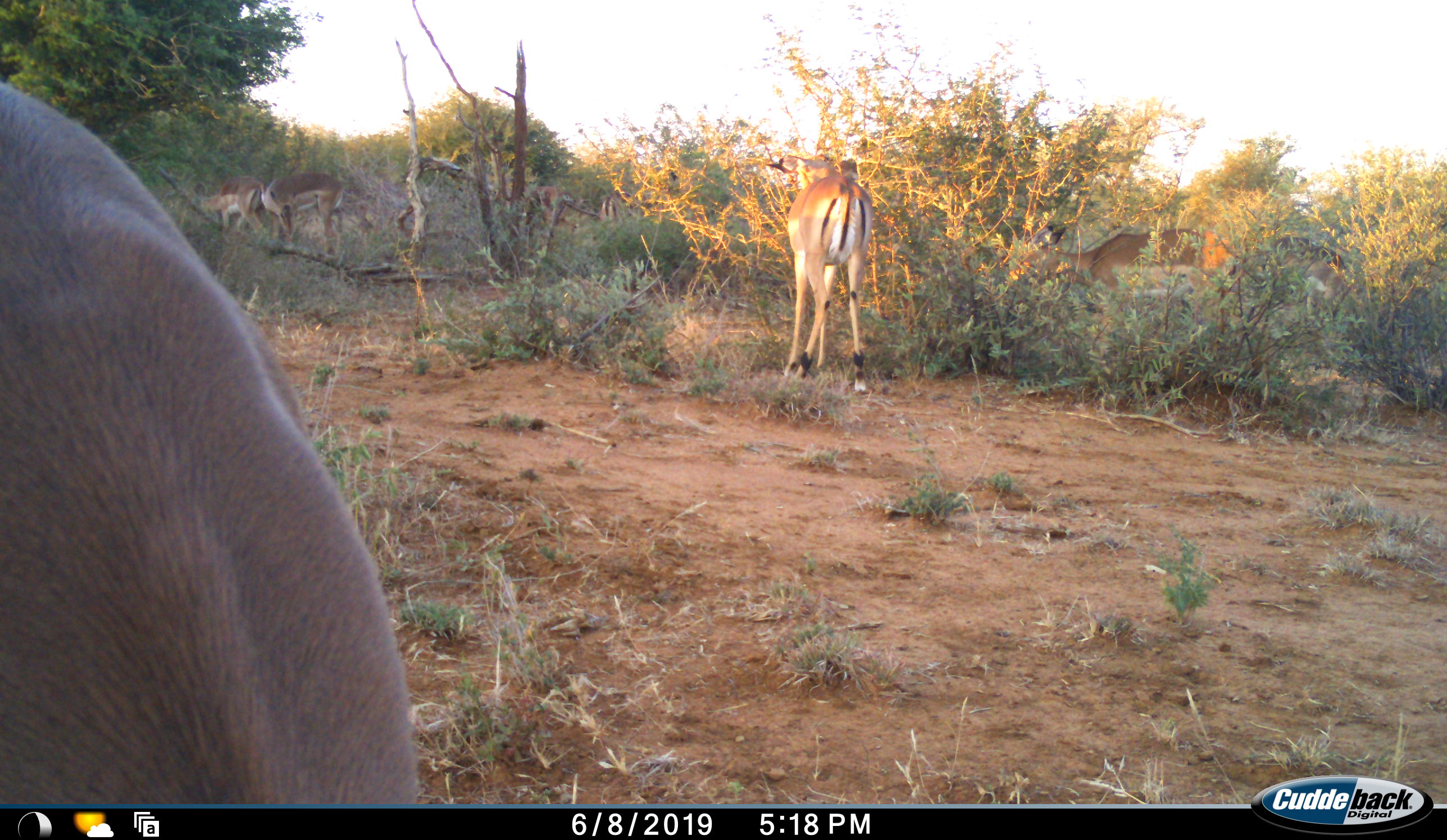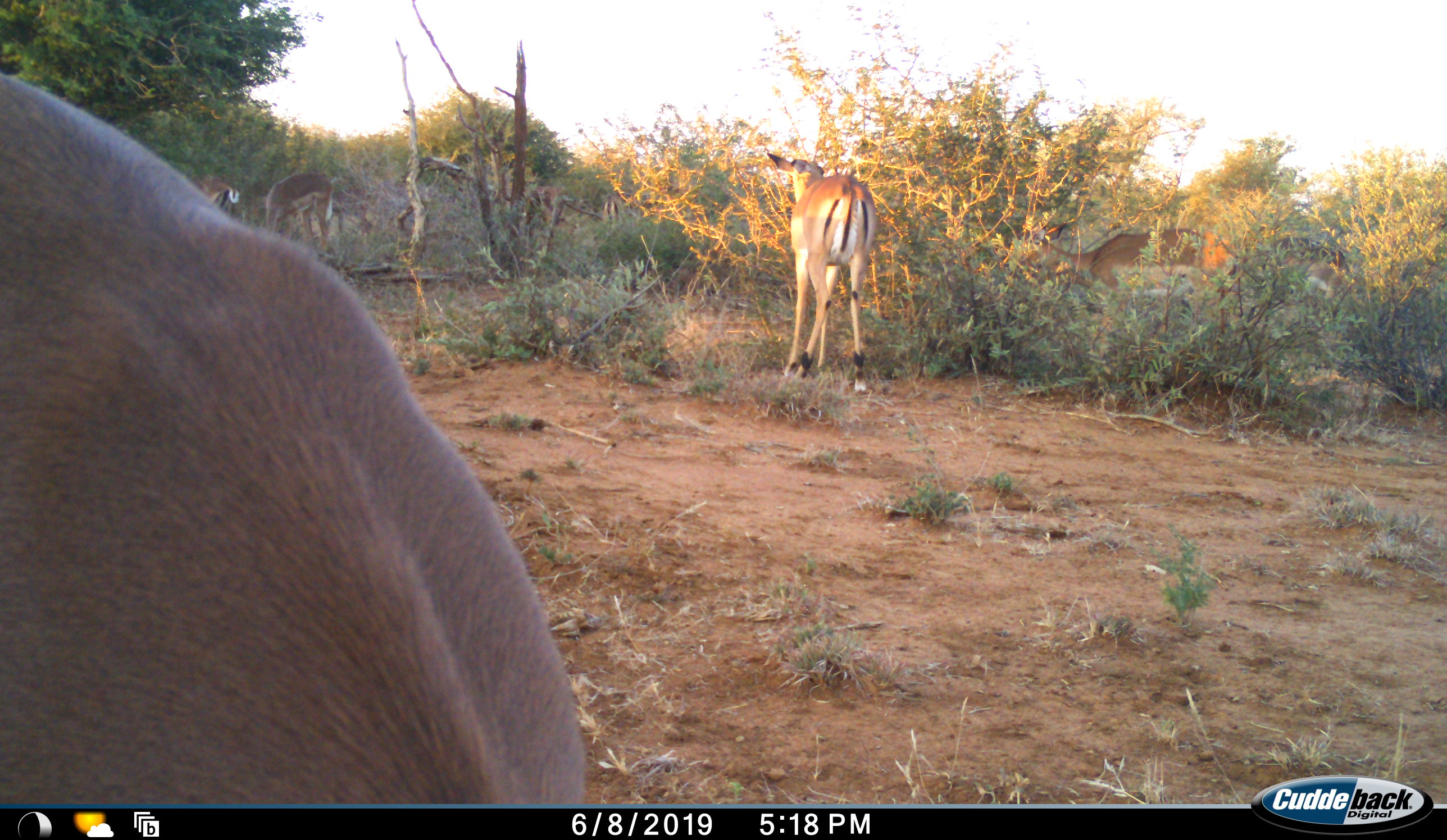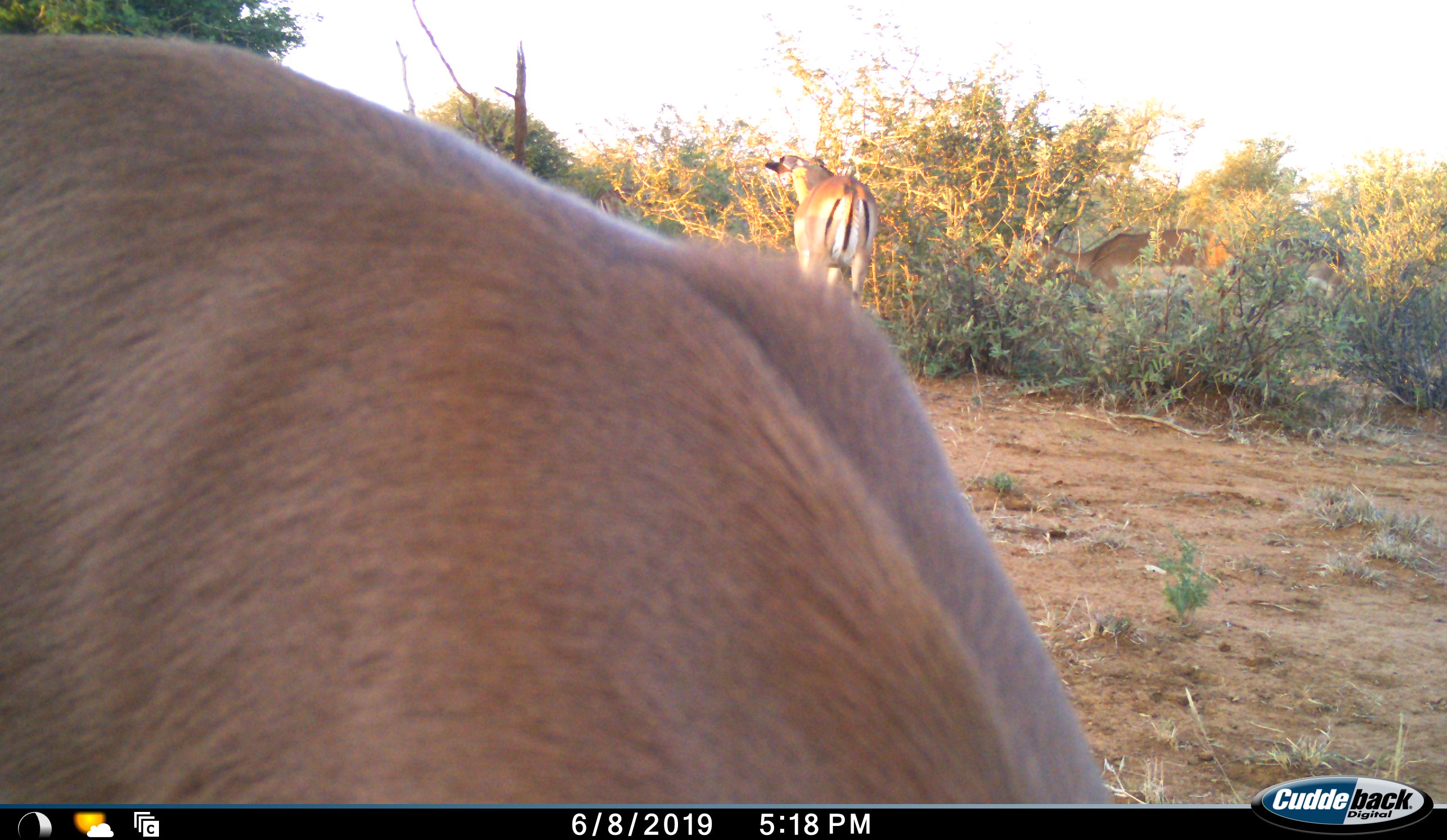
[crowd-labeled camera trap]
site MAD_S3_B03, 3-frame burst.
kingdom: Animalia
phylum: Chordata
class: Mammalia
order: Artiodactyla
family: Bovidae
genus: Aepyceros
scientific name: Aepyceros melampus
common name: impala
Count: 4.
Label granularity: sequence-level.